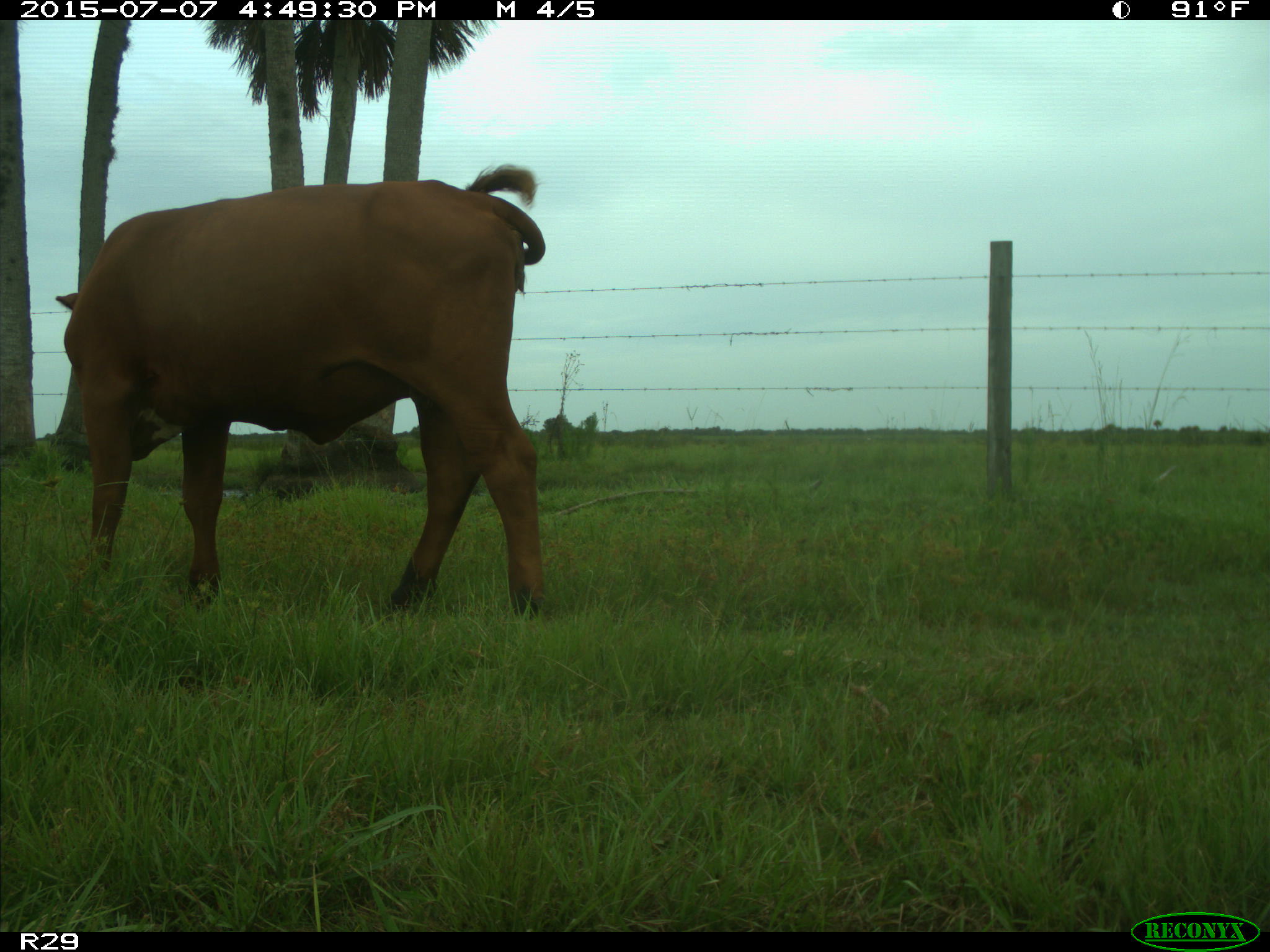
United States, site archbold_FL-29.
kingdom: Animalia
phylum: Chordata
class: Mammalia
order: Artiodactyla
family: Bovidae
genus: Bos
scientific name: Bos taurus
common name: domestic cow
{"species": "Bos taurus (domestic cow)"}